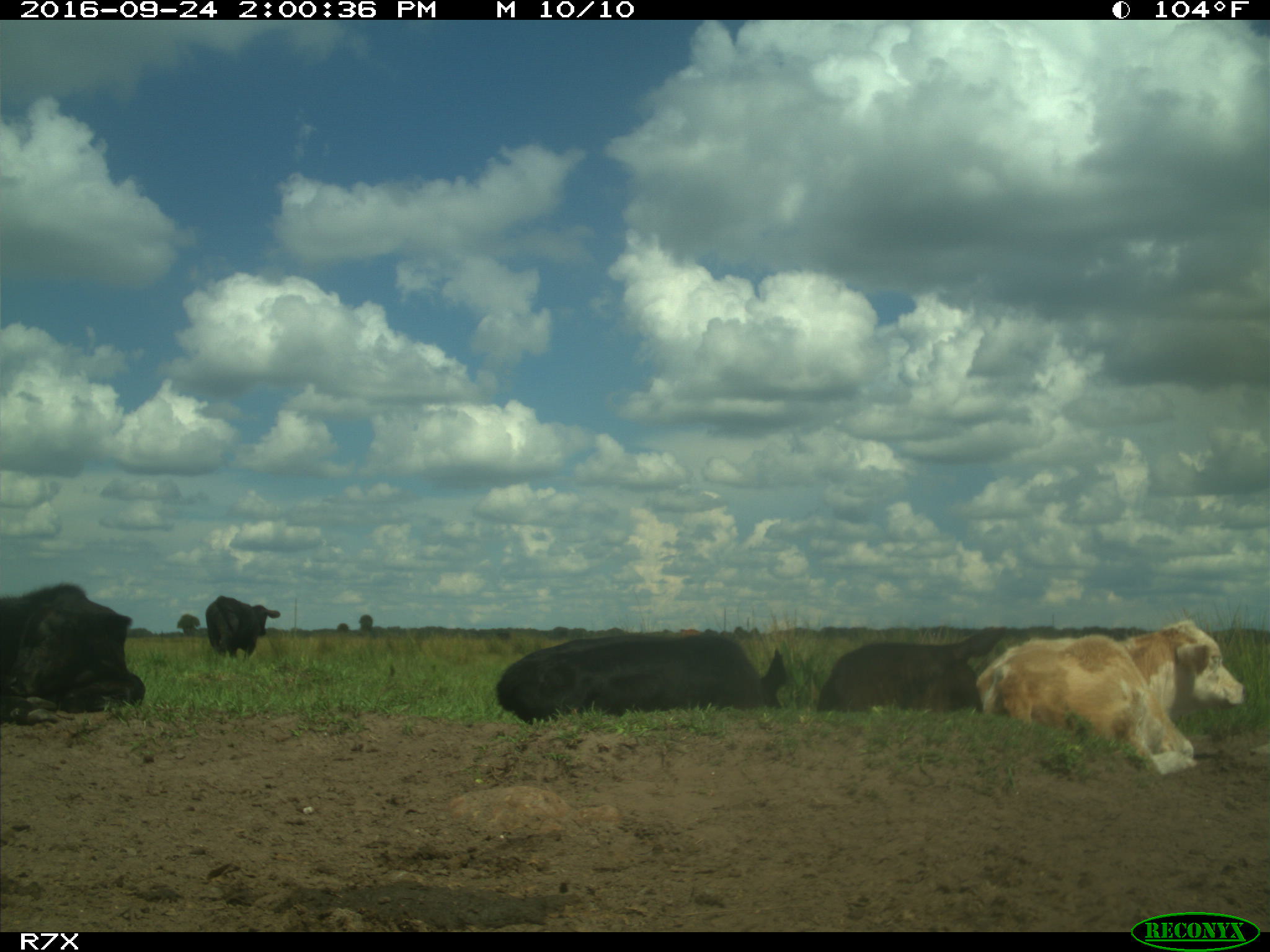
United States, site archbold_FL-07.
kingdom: Animalia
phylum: Chordata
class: Mammalia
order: Artiodactyla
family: Bovidae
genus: Bos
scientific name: Bos taurus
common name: domestic cow